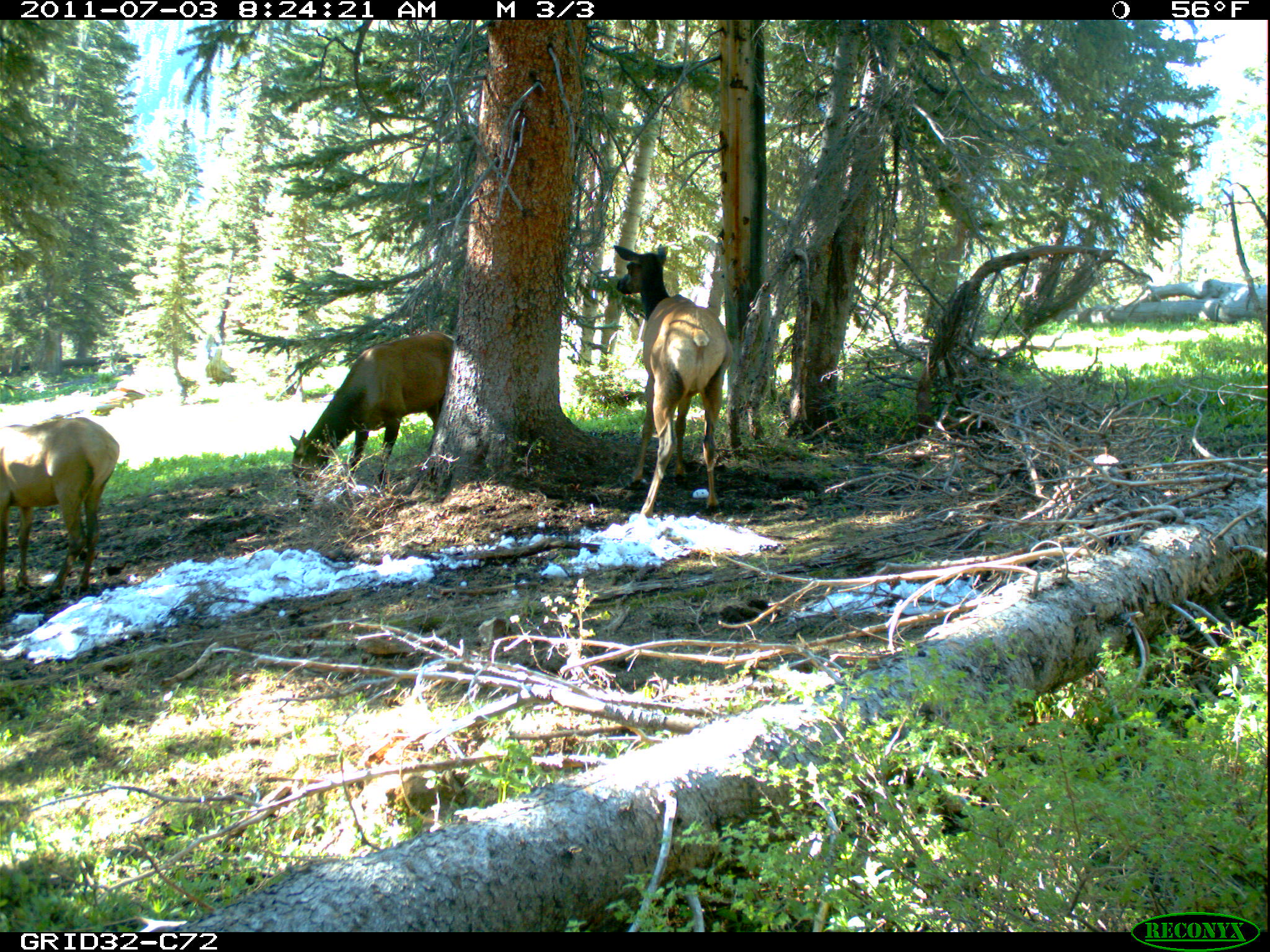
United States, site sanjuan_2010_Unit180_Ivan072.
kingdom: Animalia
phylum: Chordata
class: Mammalia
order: Artiodactyla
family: Cervidae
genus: Cervus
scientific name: Cervus elaphus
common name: red deer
Cervus elaphus (red deer).